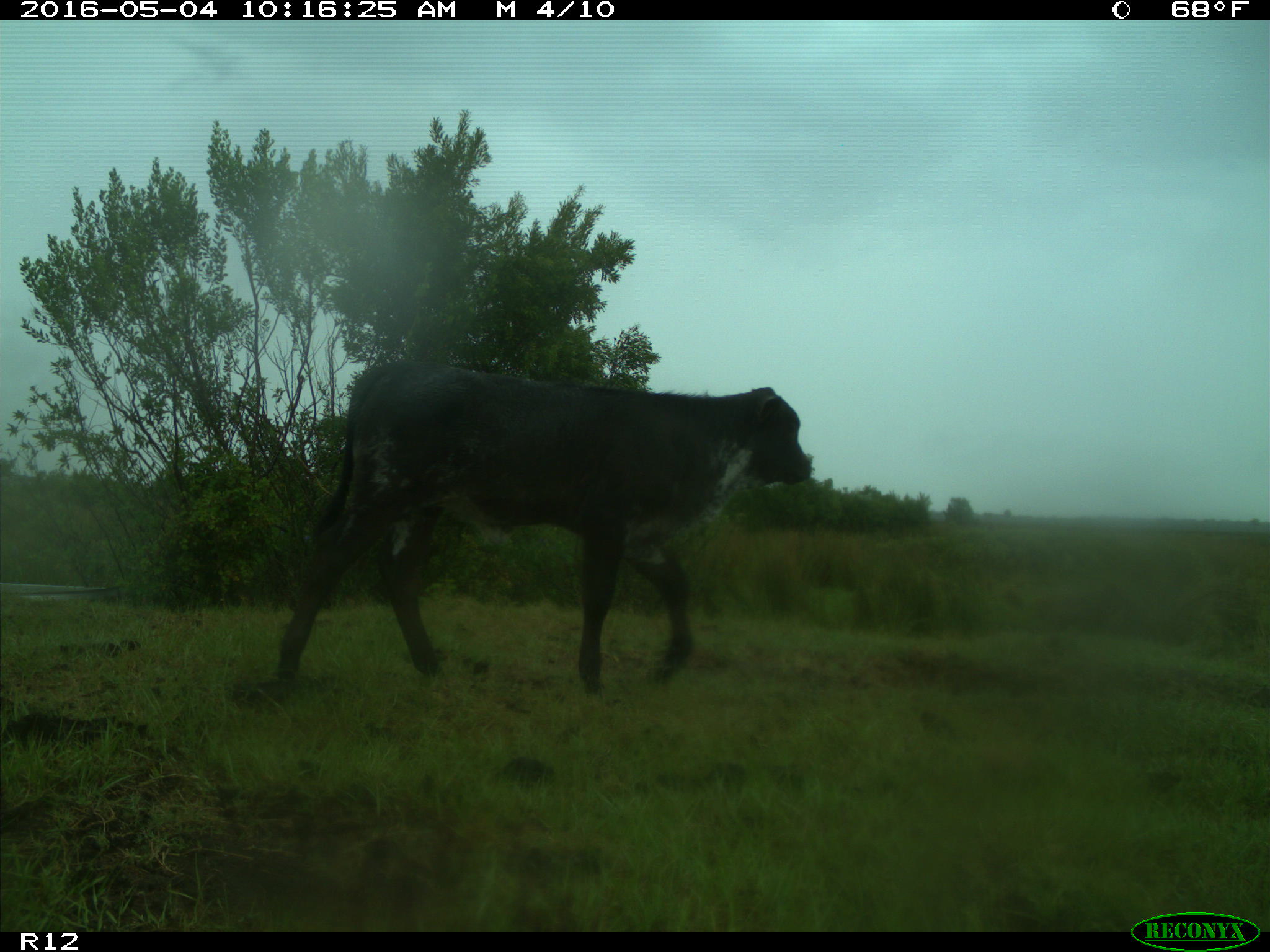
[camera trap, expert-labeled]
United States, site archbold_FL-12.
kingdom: Animalia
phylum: Chordata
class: Mammalia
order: Artiodactyla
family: Bovidae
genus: Bos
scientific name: Bos taurus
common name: domestic cow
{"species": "Bos taurus (domestic cow)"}